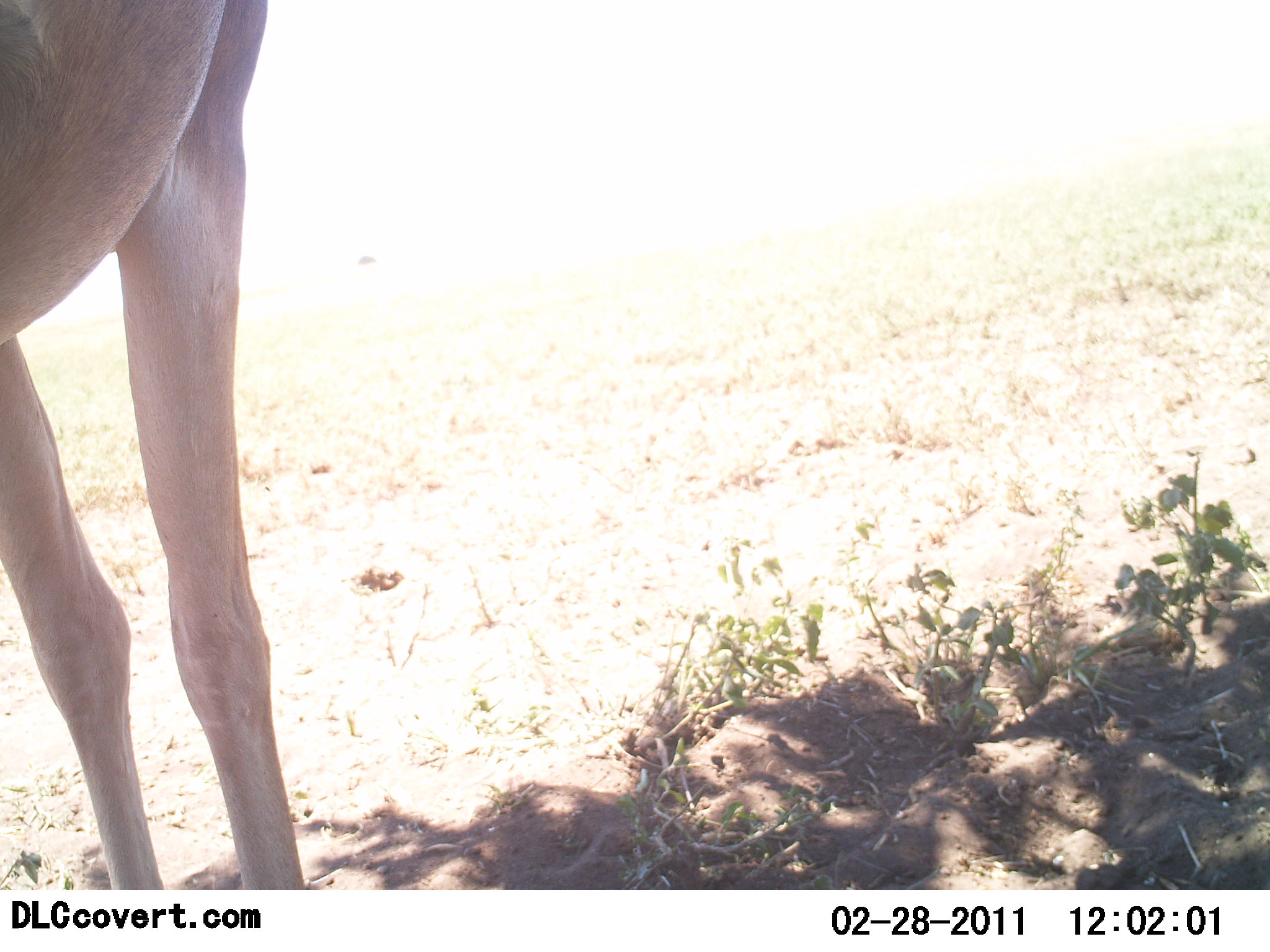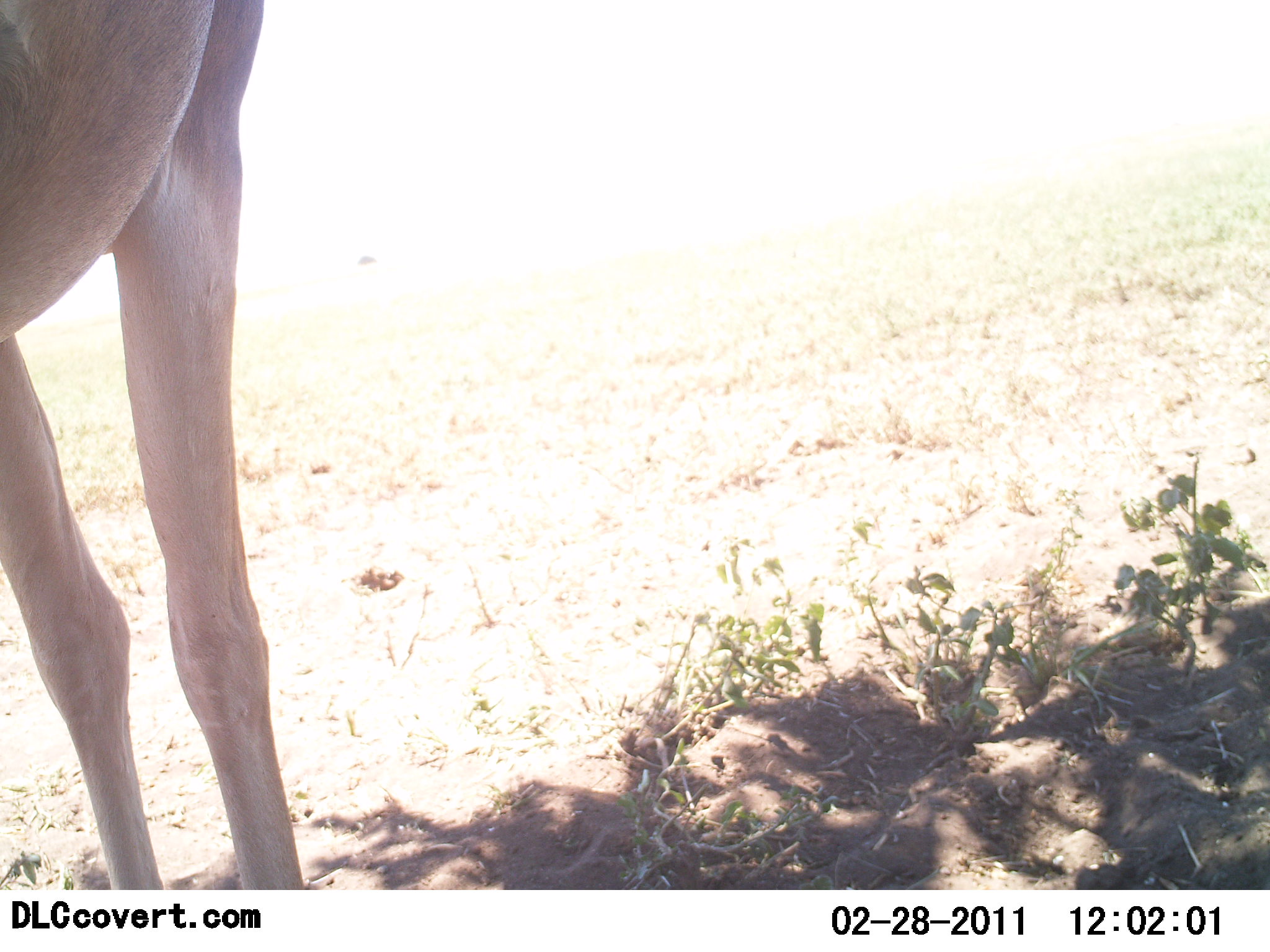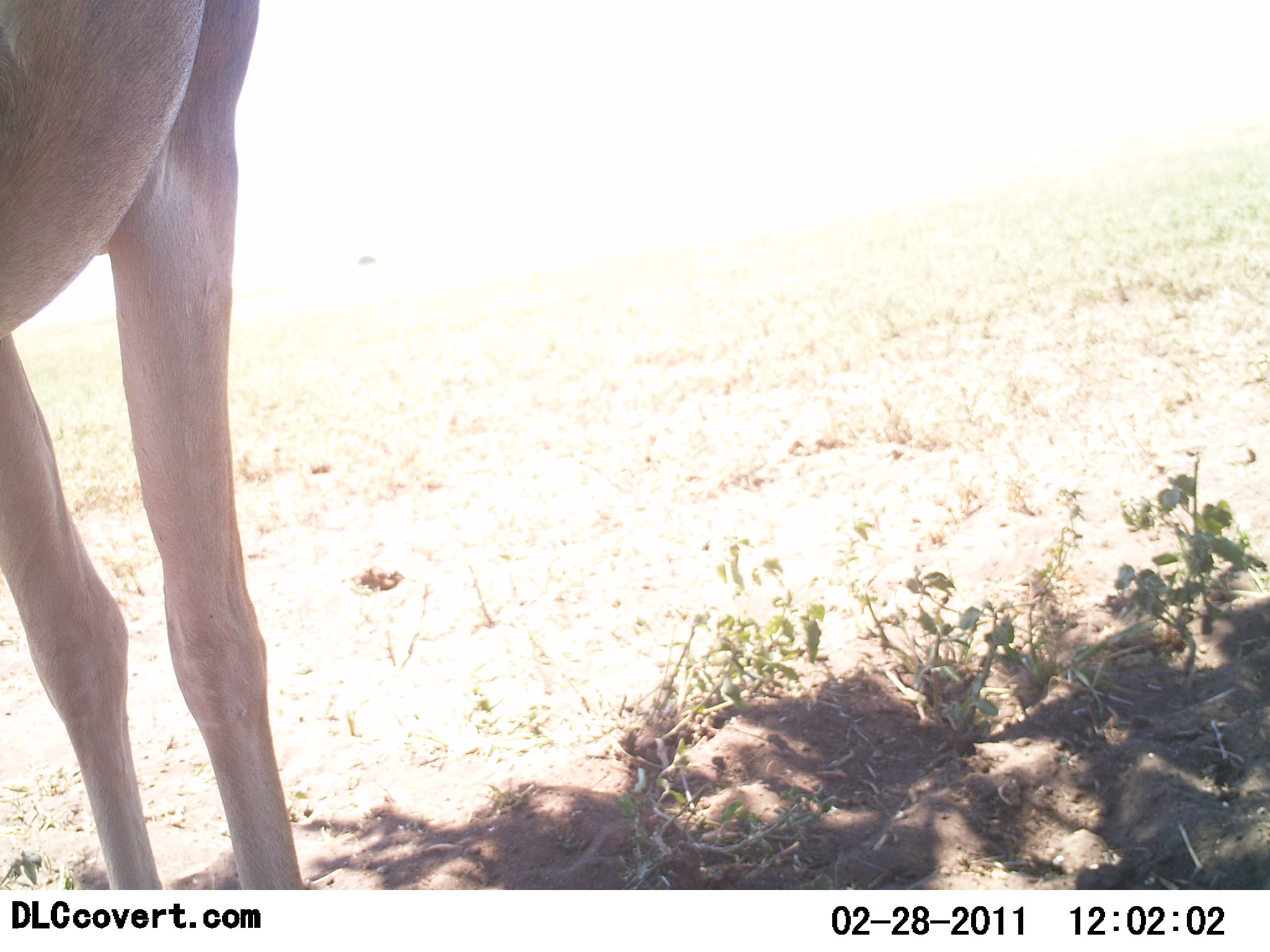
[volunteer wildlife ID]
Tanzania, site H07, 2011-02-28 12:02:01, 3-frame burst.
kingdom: Animalia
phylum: Chordata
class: Mammalia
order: Artiodactyla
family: Bovidae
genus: Alcelaphus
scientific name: Alcelaphus buselaphus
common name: hartebeest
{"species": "hartebeest (Alcelaphus buselaphus)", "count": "1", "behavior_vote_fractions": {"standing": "100%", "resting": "0%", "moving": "0%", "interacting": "0%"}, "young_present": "0%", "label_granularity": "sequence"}